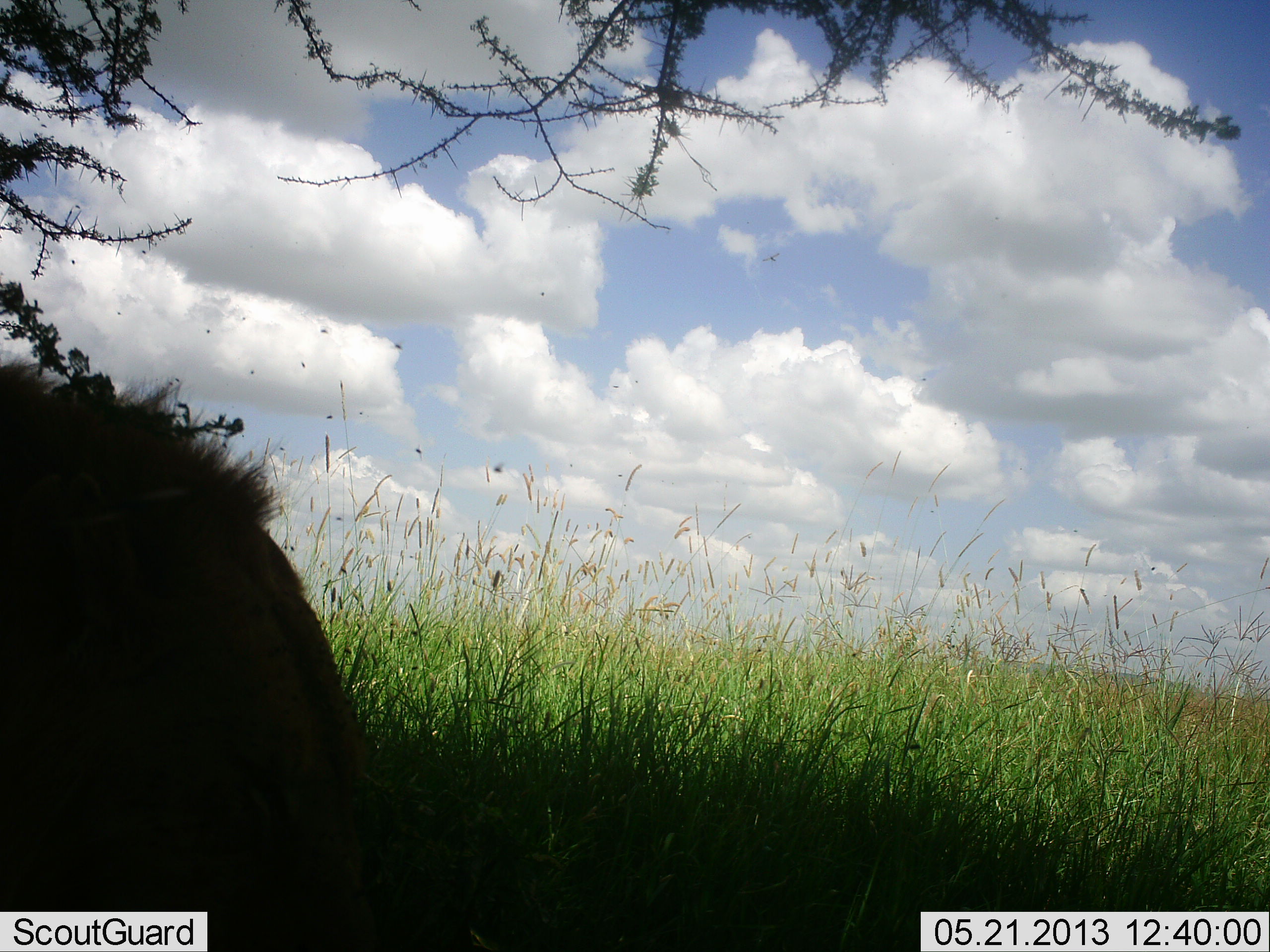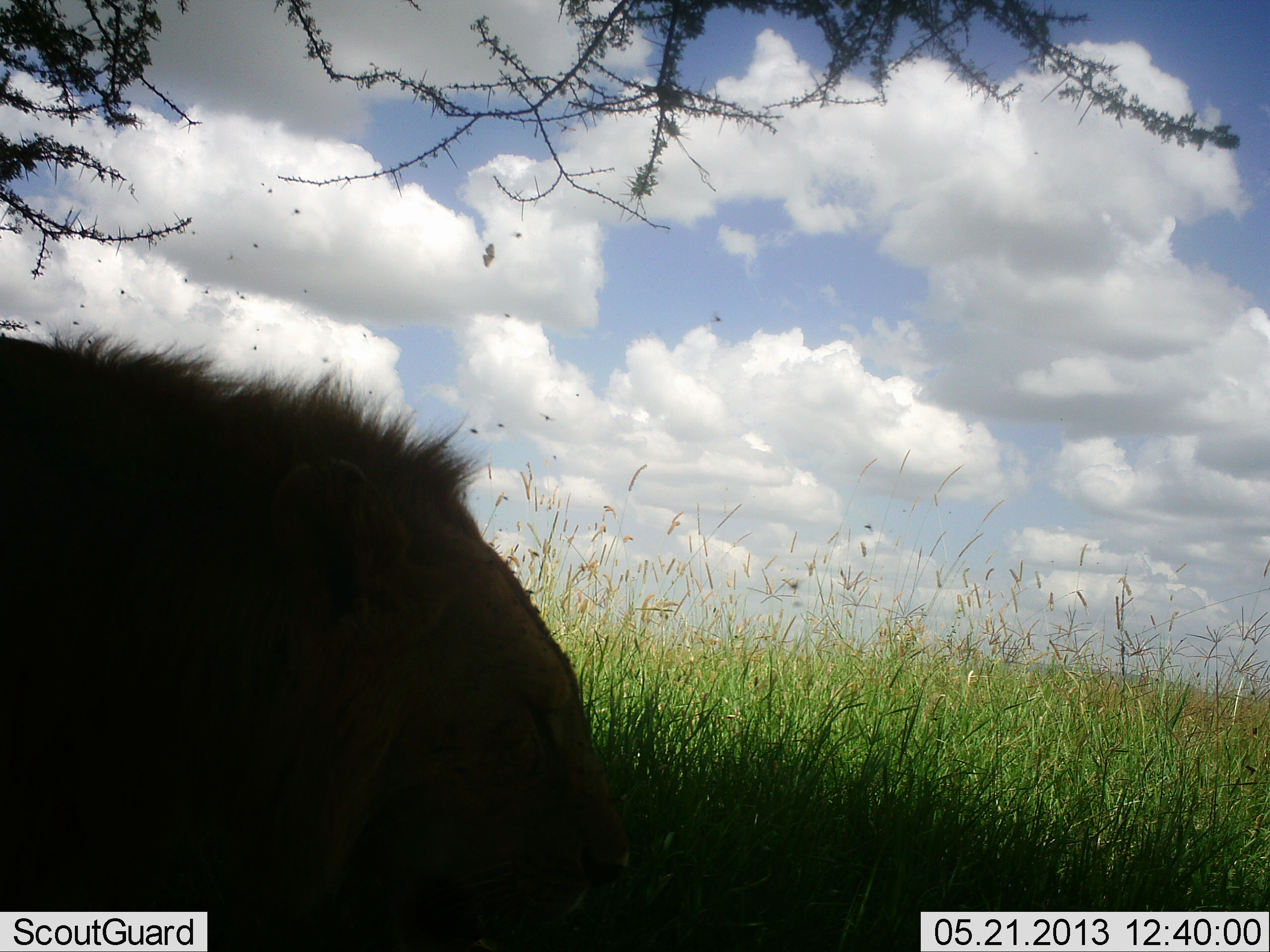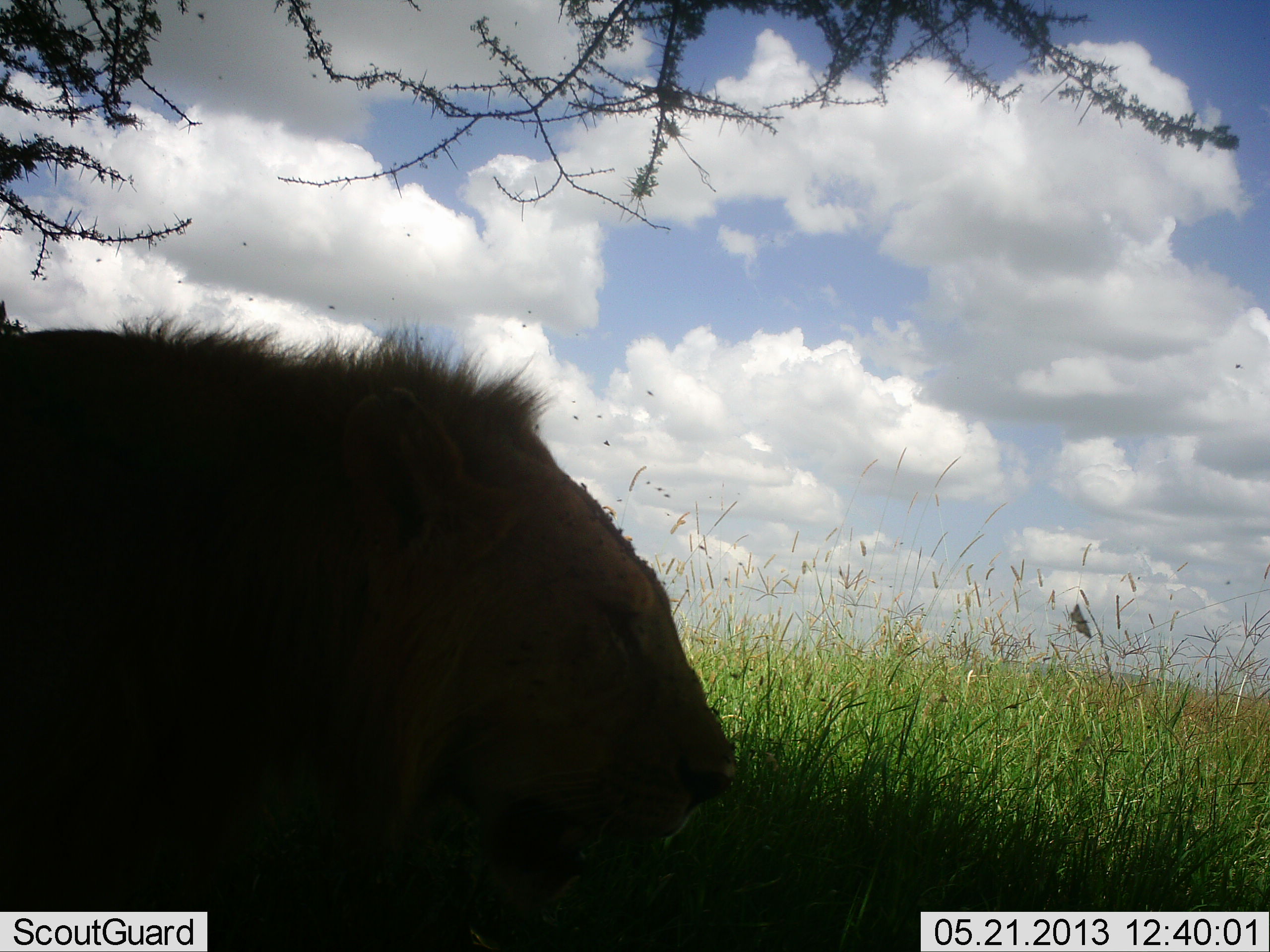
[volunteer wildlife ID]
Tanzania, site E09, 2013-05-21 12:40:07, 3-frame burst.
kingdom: Animalia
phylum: Chordata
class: Mammalia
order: Carnivora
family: Felidae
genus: Panthera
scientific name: Panthera leo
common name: lion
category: lionmale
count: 1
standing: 20%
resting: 33%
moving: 47%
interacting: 0%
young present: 0%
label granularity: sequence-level